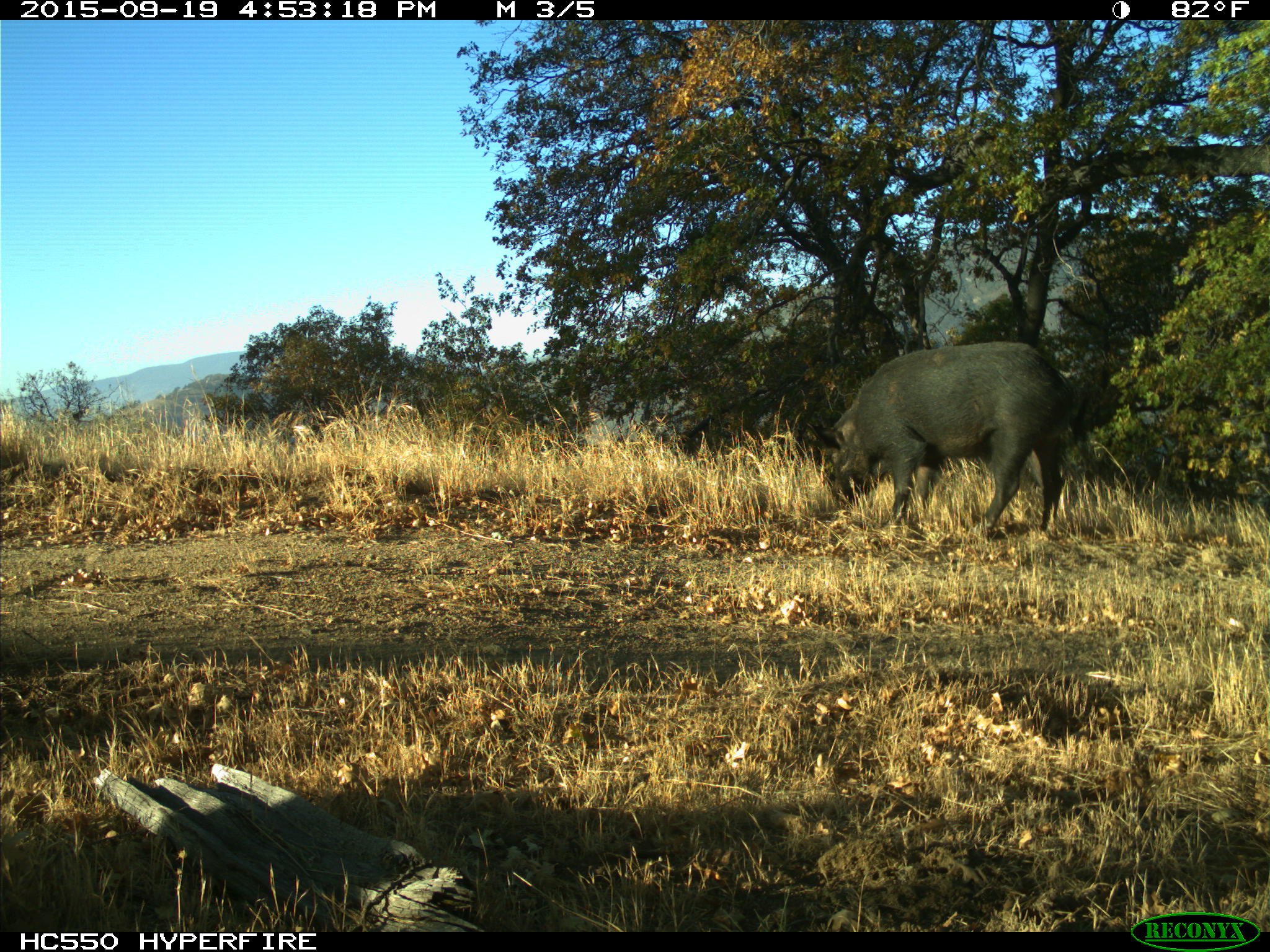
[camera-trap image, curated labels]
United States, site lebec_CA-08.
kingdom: Animalia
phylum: Chordata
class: Mammalia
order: Artiodactyla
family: Suidae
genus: Sus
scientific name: Sus scrofa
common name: wild boar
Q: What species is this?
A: Sus scrofa (wild boar).